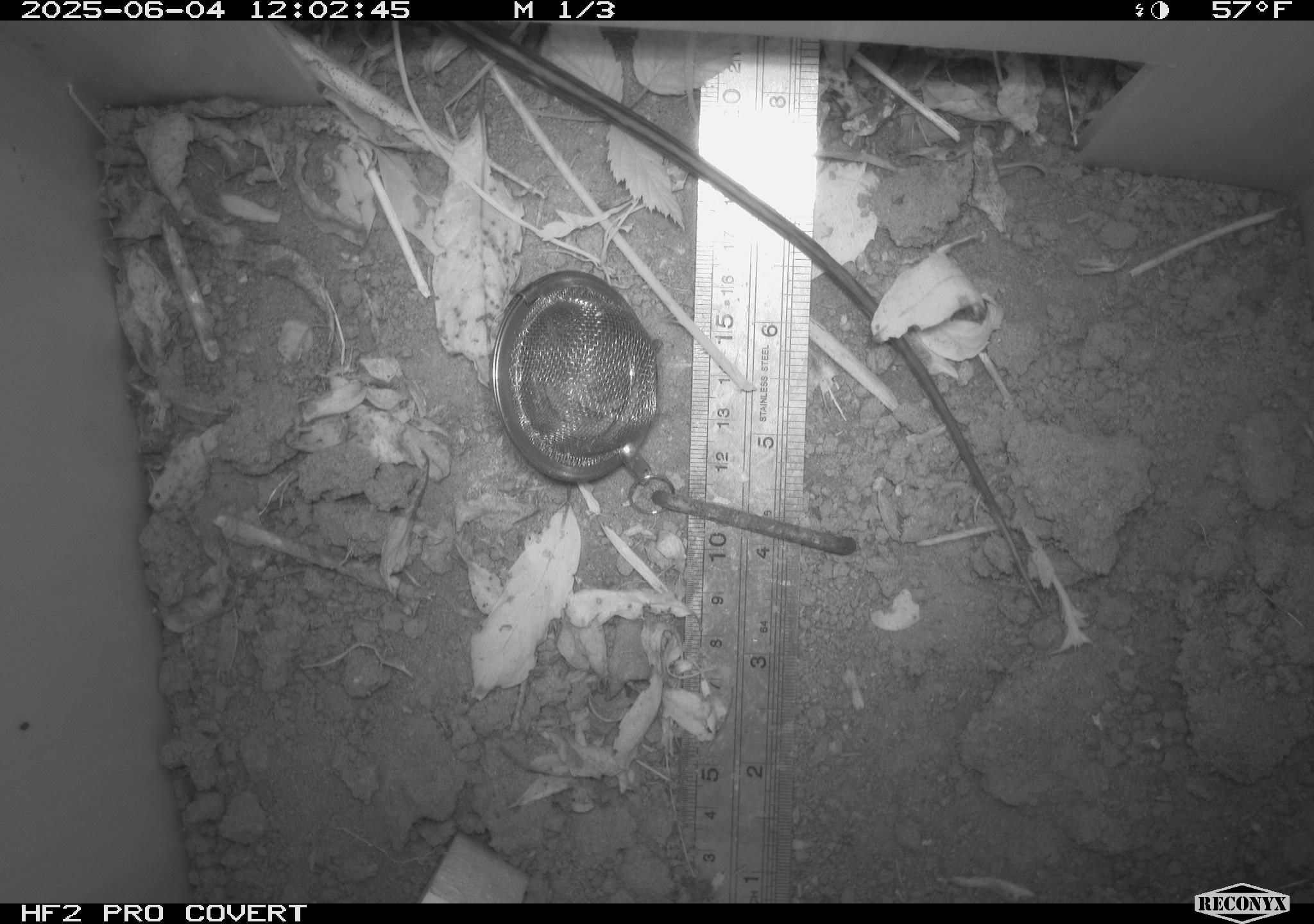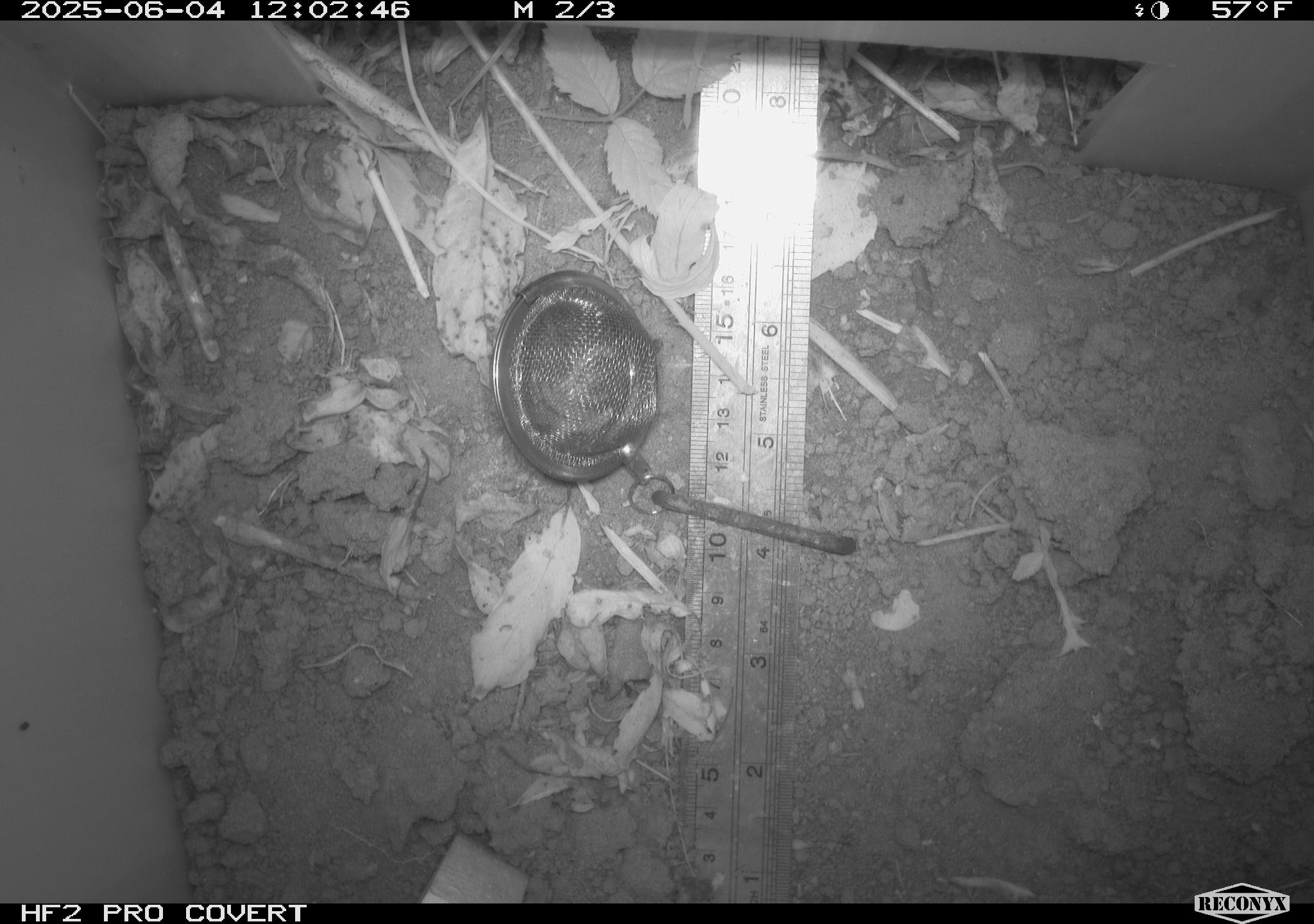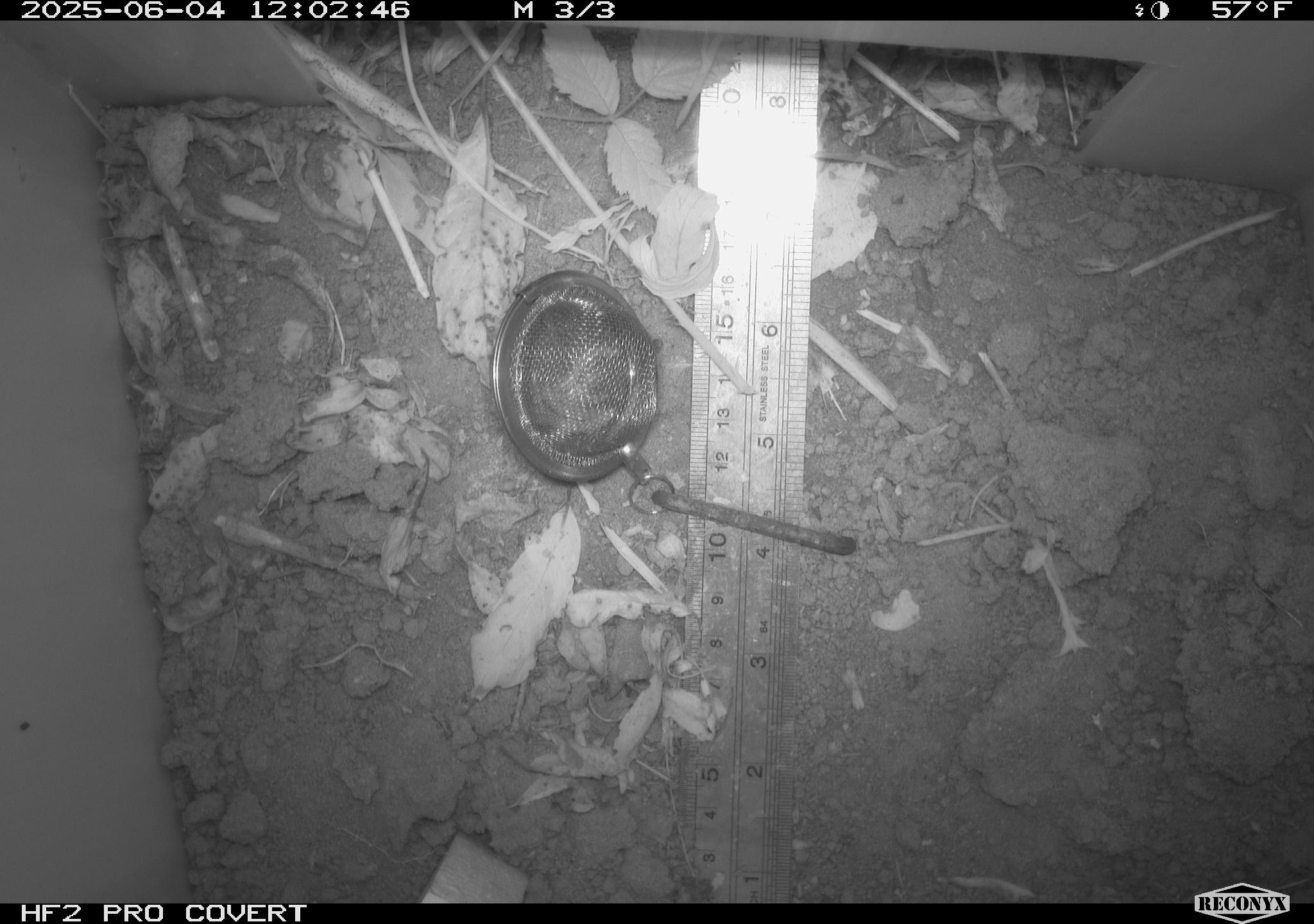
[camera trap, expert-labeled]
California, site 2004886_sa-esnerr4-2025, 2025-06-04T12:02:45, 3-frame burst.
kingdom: Animalia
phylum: Chordata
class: Mammalia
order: Rodentia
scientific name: Rodentia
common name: rodent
Rodent (Rodentia).